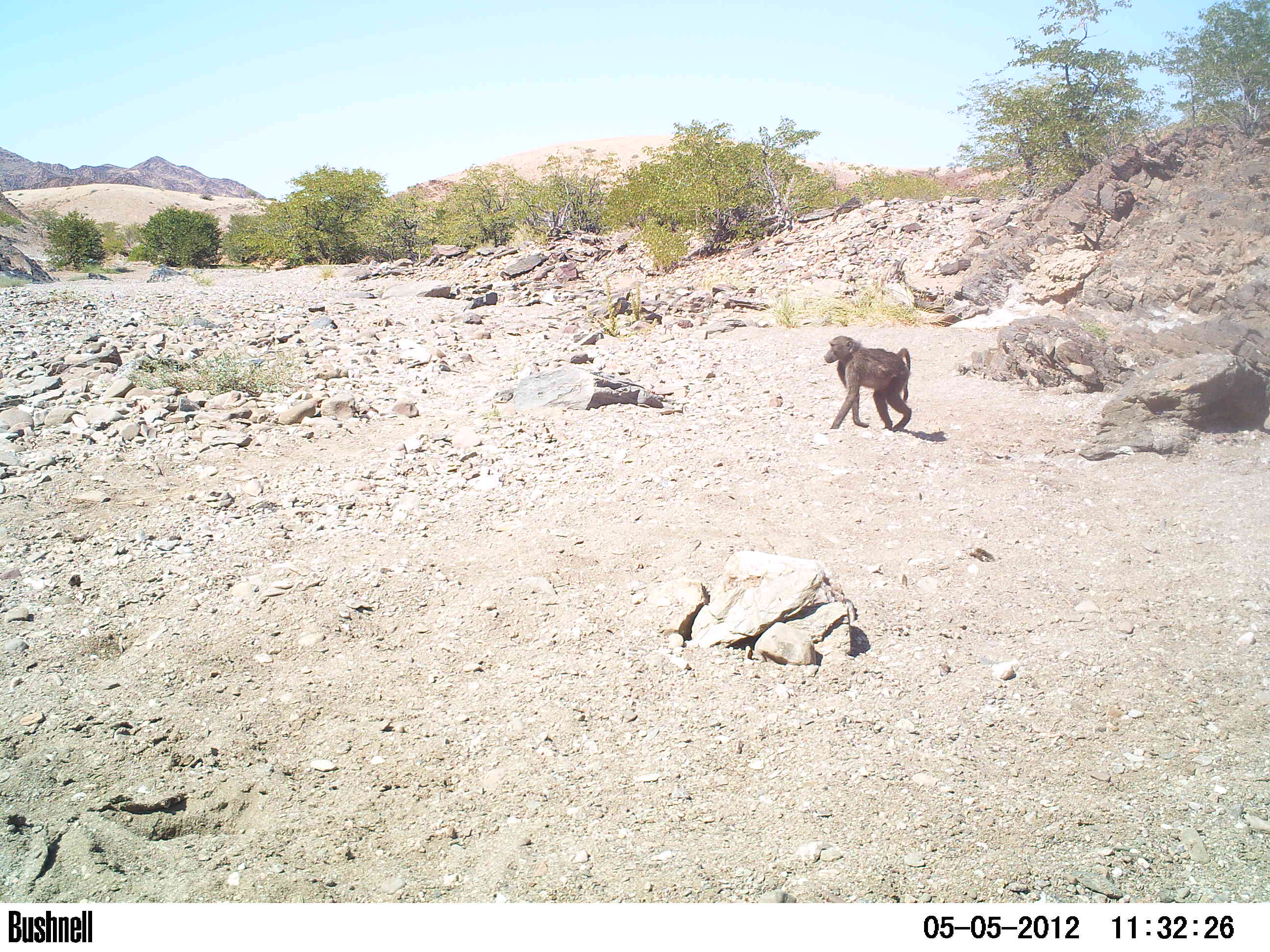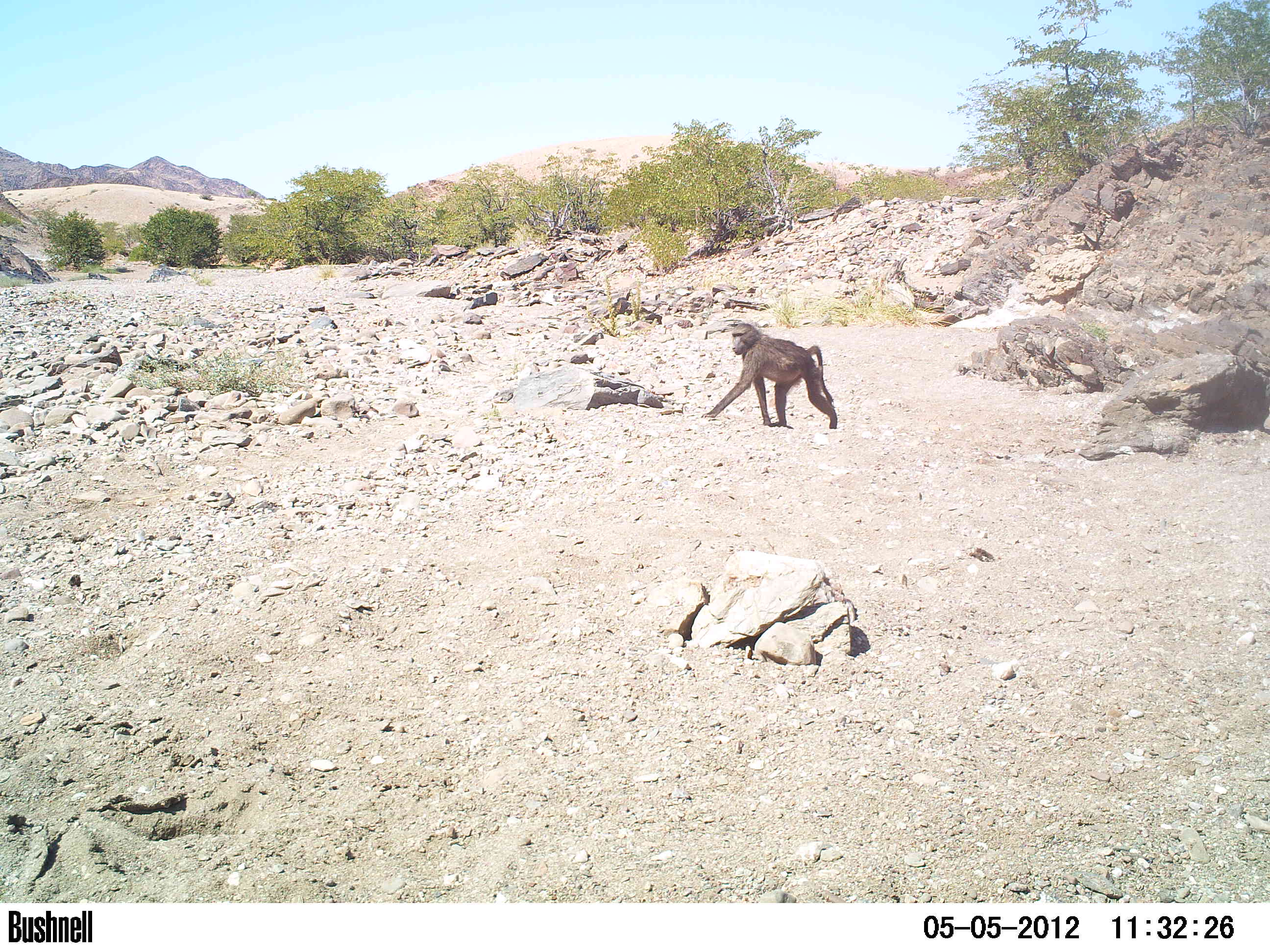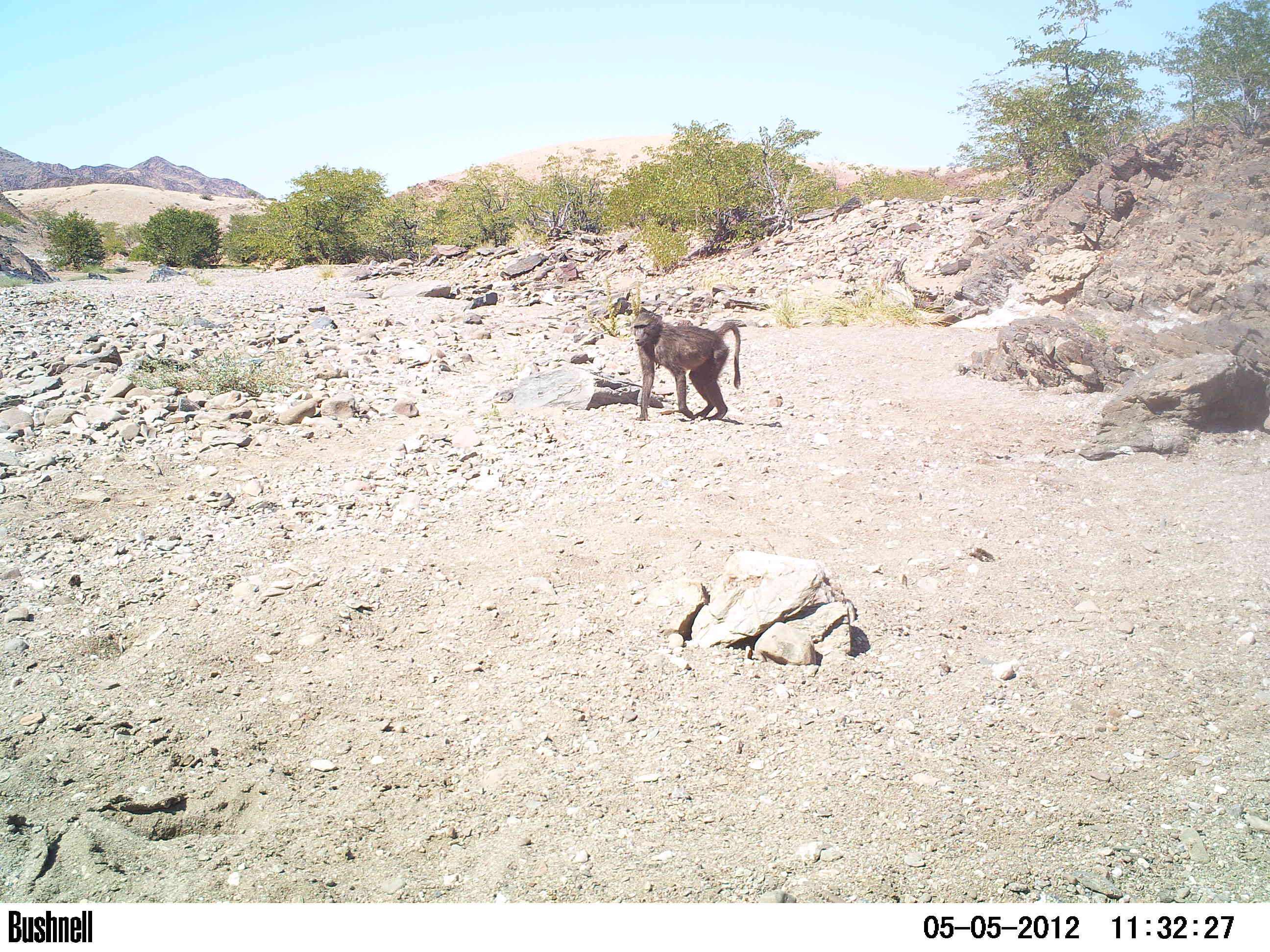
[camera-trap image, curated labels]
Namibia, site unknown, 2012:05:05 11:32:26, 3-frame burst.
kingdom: Animalia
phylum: Chordata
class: Mammalia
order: Primates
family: Cercopithecidae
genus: Papio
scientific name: Papio anubis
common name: olive baboon